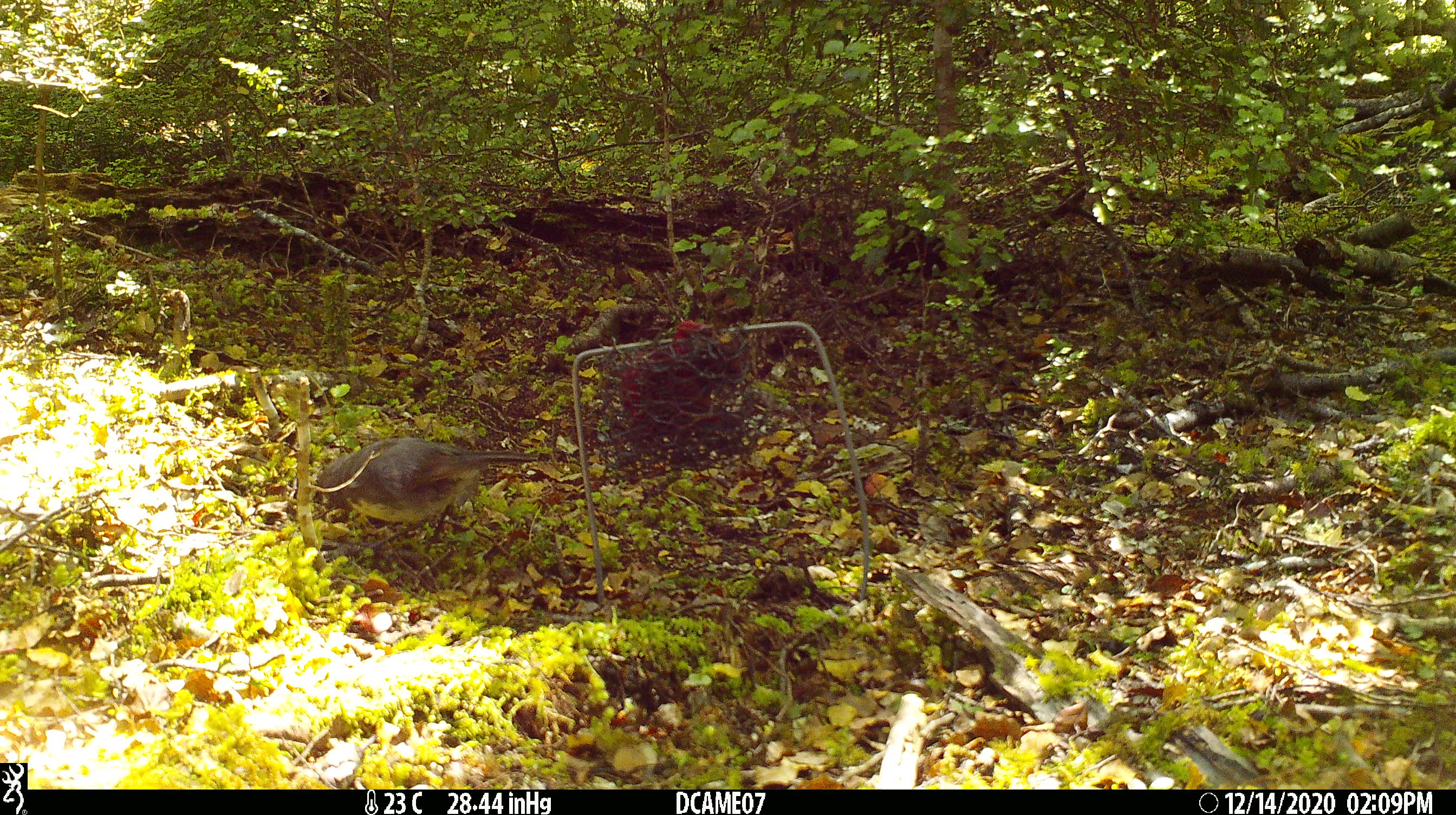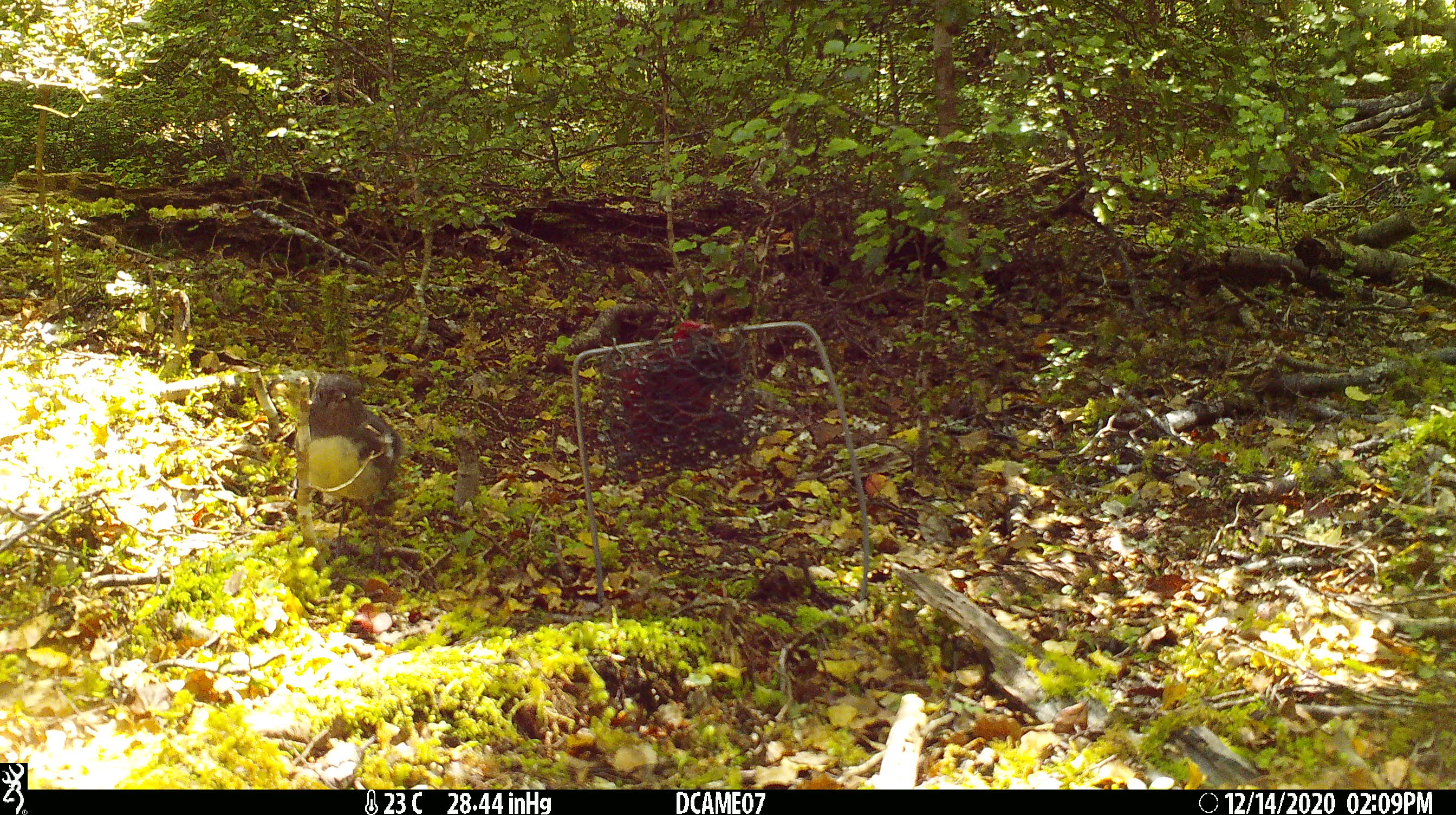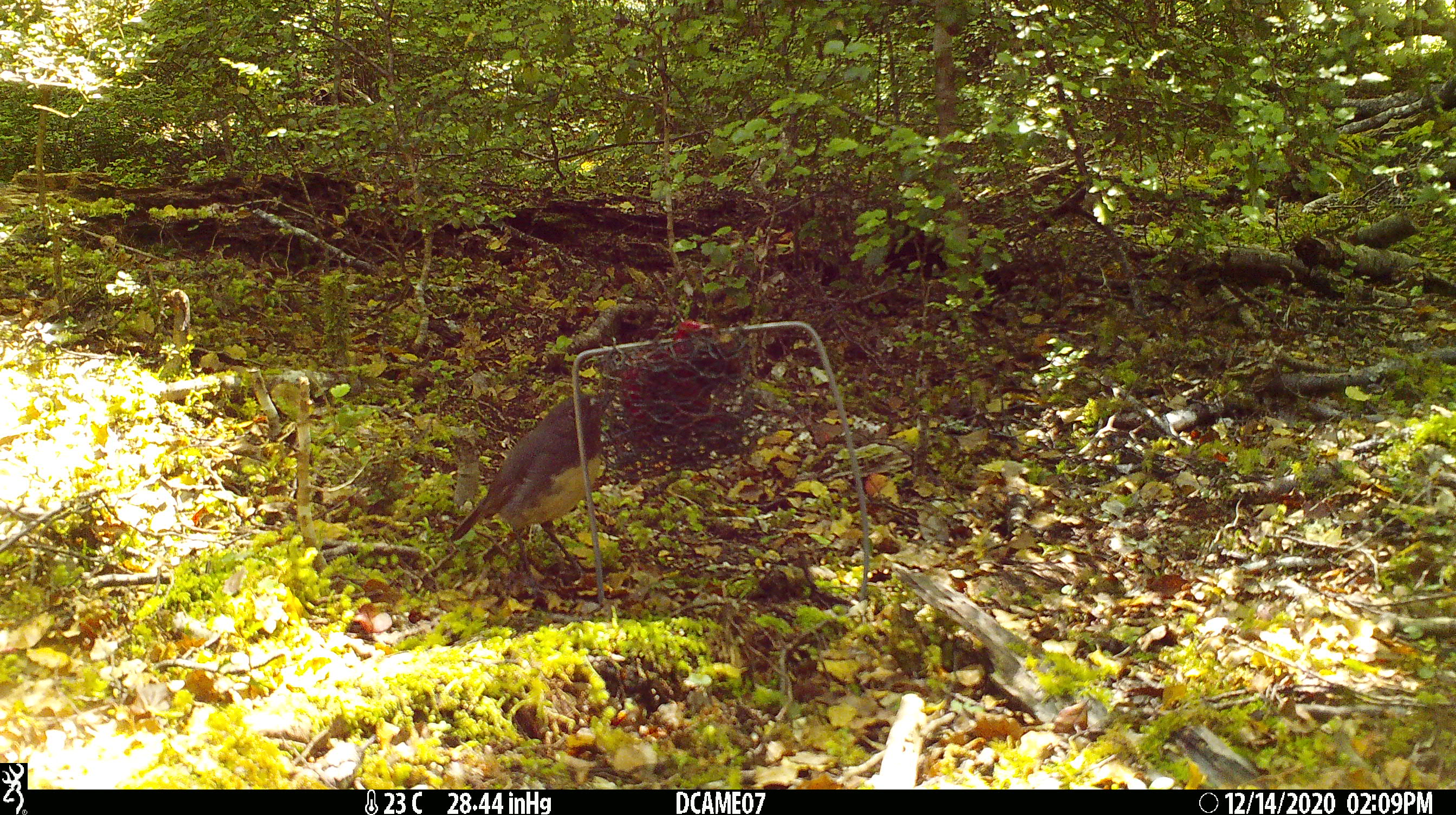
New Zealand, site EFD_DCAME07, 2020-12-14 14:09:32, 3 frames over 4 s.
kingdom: Animalia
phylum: Chordata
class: Aves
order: Passeriformes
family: Petroicidae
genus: Petroica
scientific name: Petroica australis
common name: new zealand robin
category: robin